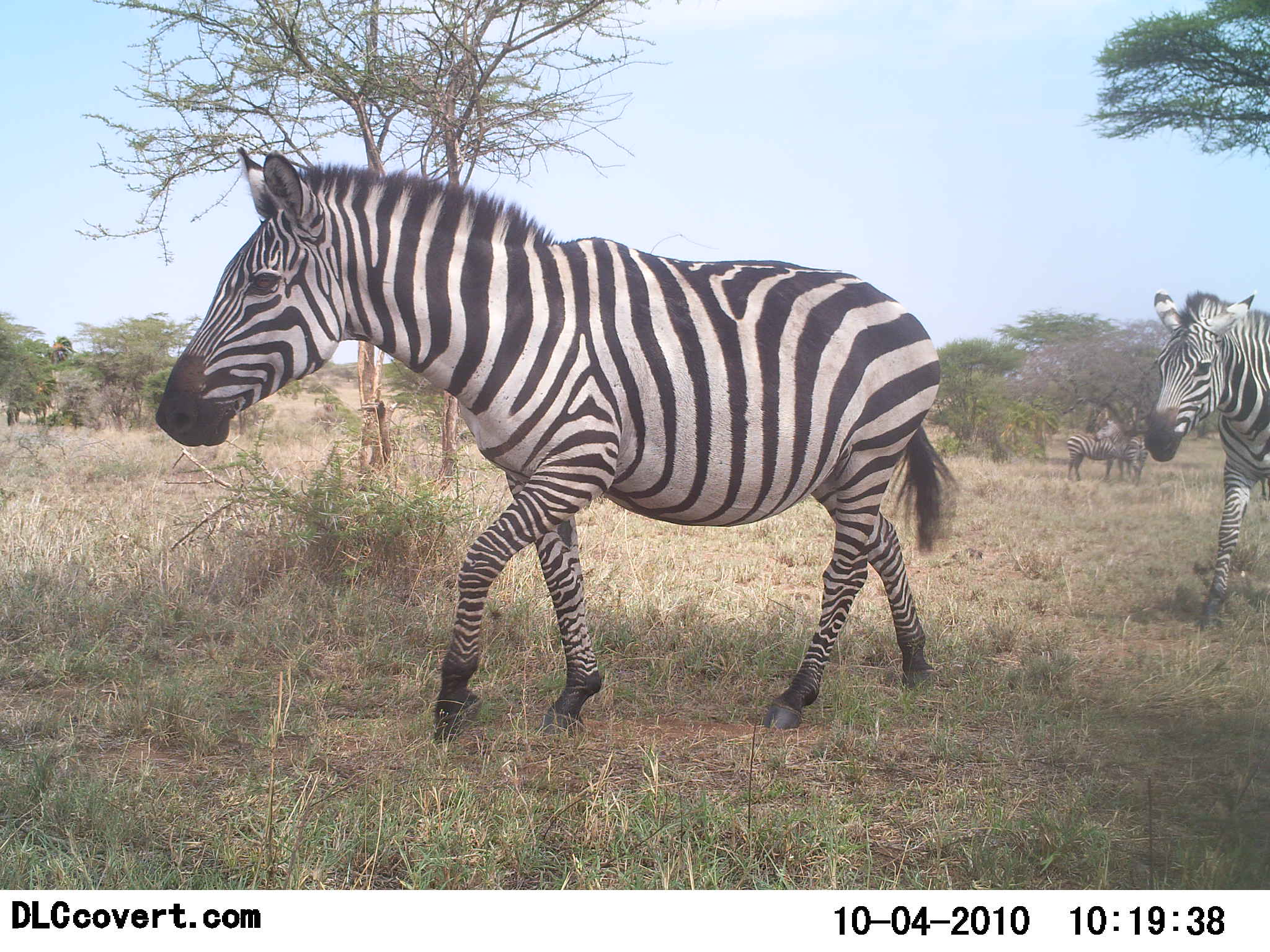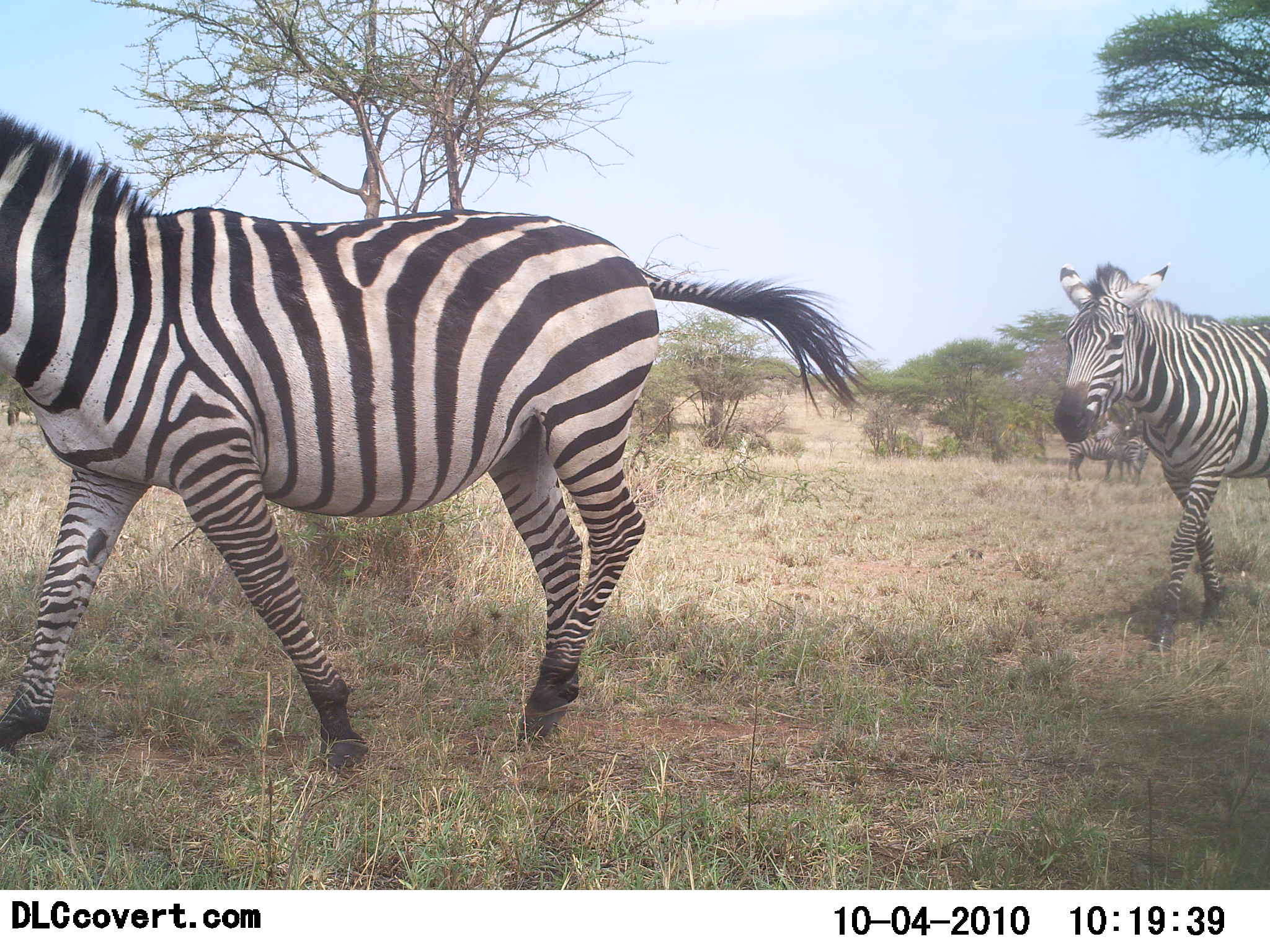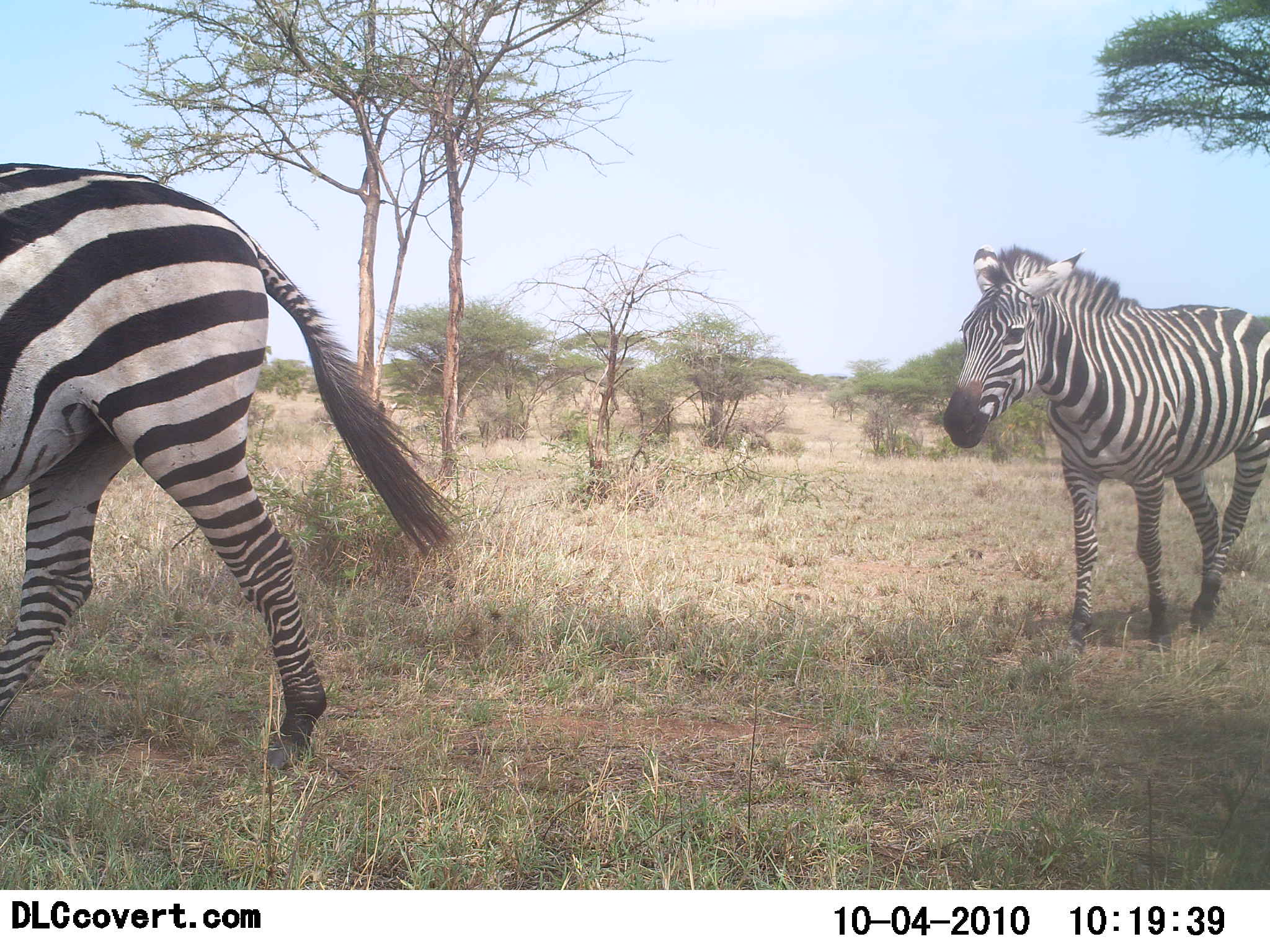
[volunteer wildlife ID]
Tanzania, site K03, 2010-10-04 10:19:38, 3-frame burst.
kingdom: Animalia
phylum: Chordata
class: Mammalia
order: Perissodactyla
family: Equidae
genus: Equus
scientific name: Equus quagga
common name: plains zebra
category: zebra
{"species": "zebra (plains zebra) (Equus quagga)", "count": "4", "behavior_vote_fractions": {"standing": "50%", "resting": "0%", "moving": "100%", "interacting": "0%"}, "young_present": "0%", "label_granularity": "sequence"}